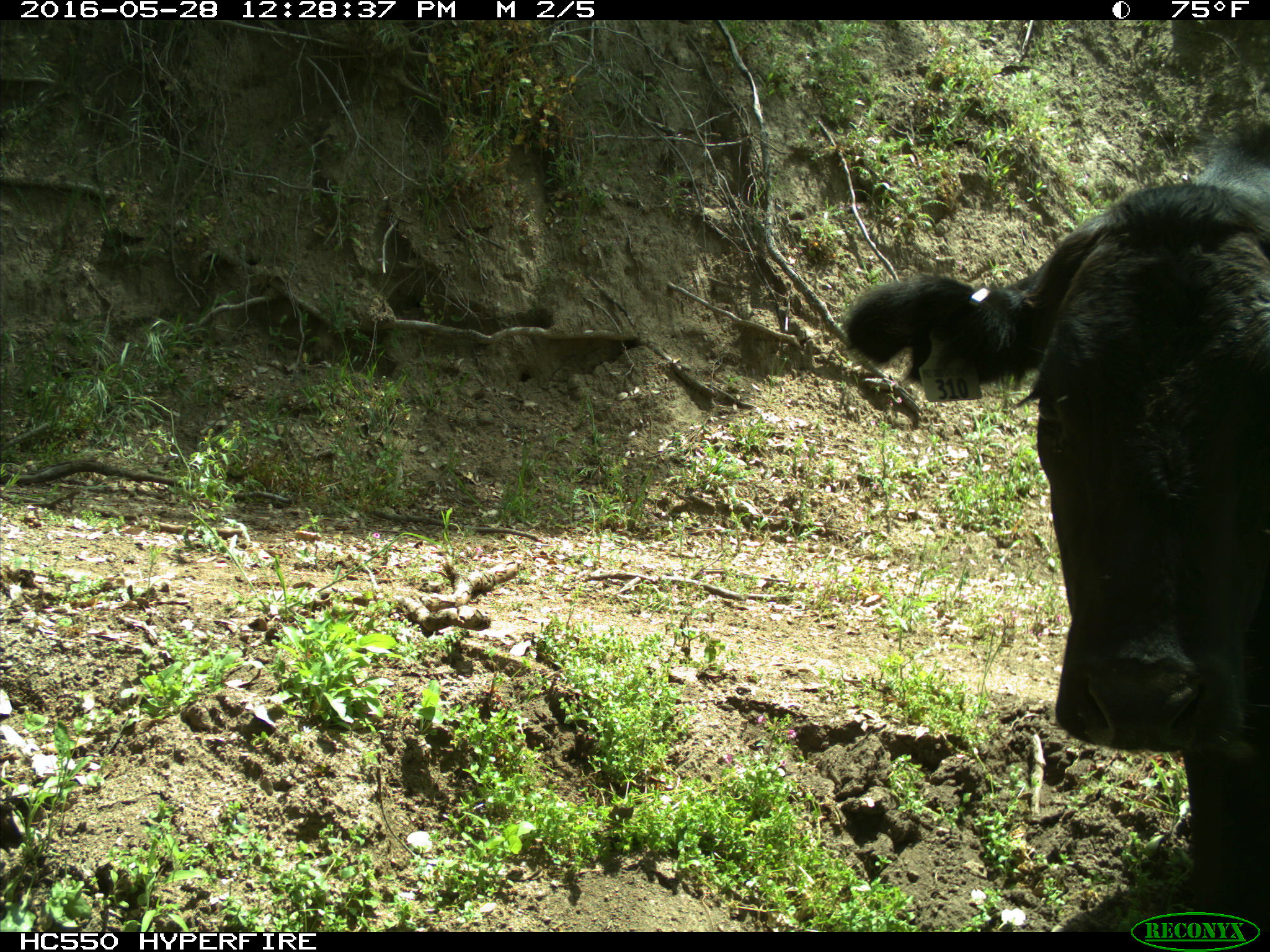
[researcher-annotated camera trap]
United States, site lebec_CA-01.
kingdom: Animalia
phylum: Chordata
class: Mammalia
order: Artiodactyla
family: Bovidae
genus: Bos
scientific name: Bos taurus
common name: domestic cow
Bos taurus (domestic cow).